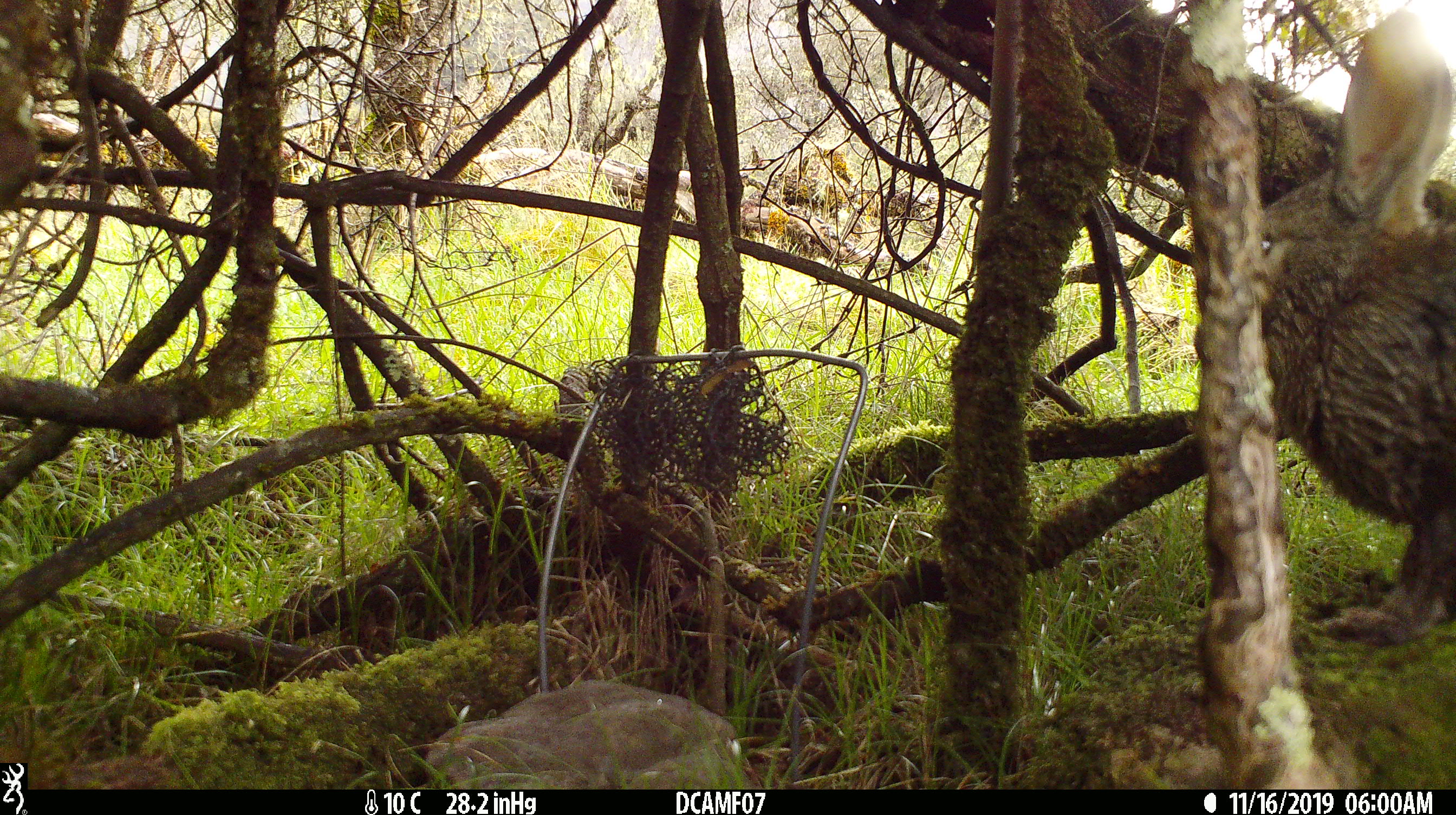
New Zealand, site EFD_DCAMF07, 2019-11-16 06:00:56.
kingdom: Animalia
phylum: Chordata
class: Mammalia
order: Lagomorpha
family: Leporidae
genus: Oryctolagus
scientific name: Oryctolagus cuniculus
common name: european rabbit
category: rabbit